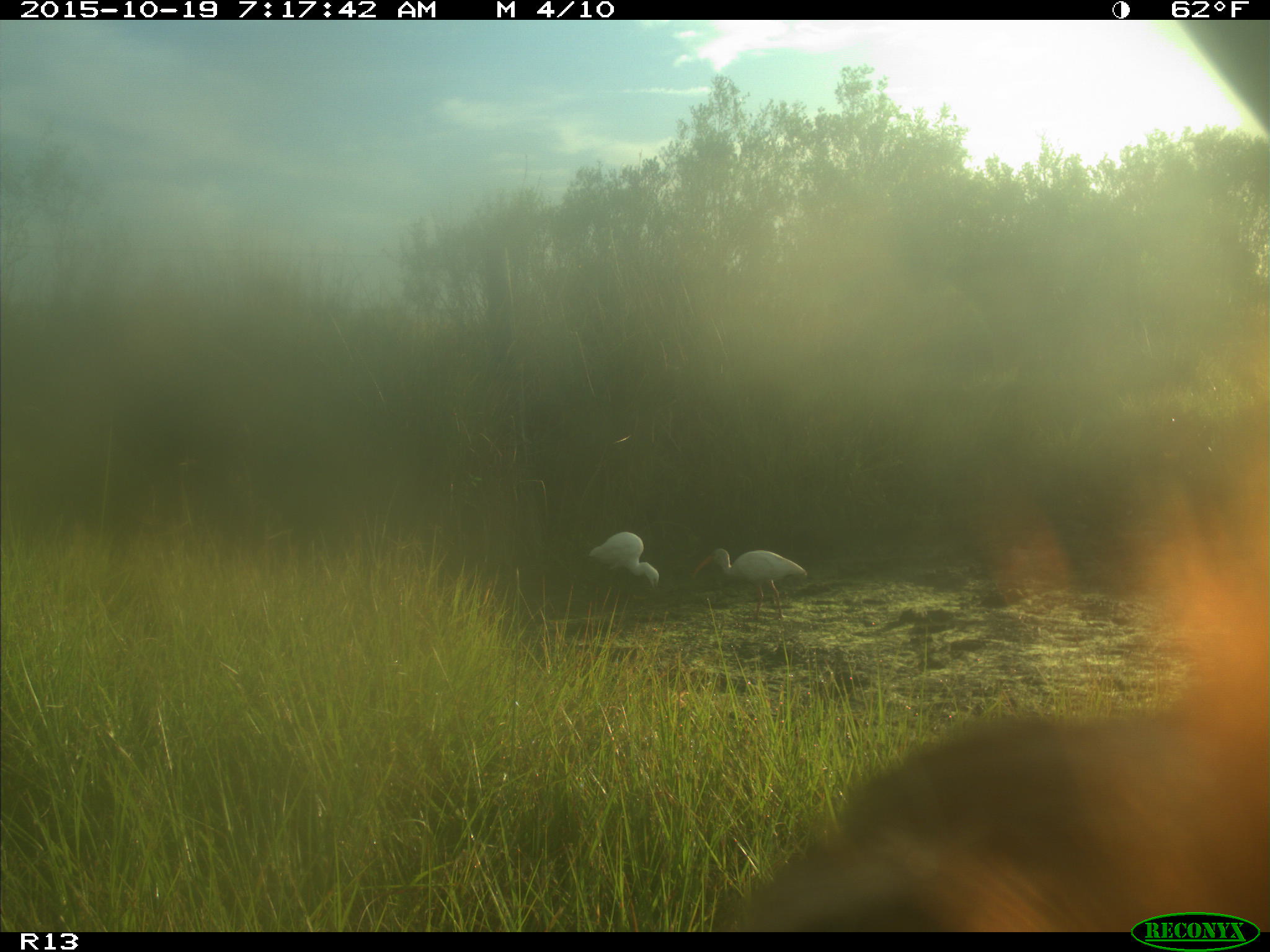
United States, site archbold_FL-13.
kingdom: Animalia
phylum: Chordata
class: Mammalia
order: Artiodactyla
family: Bovidae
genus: Bos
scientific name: Bos taurus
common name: domestic cow